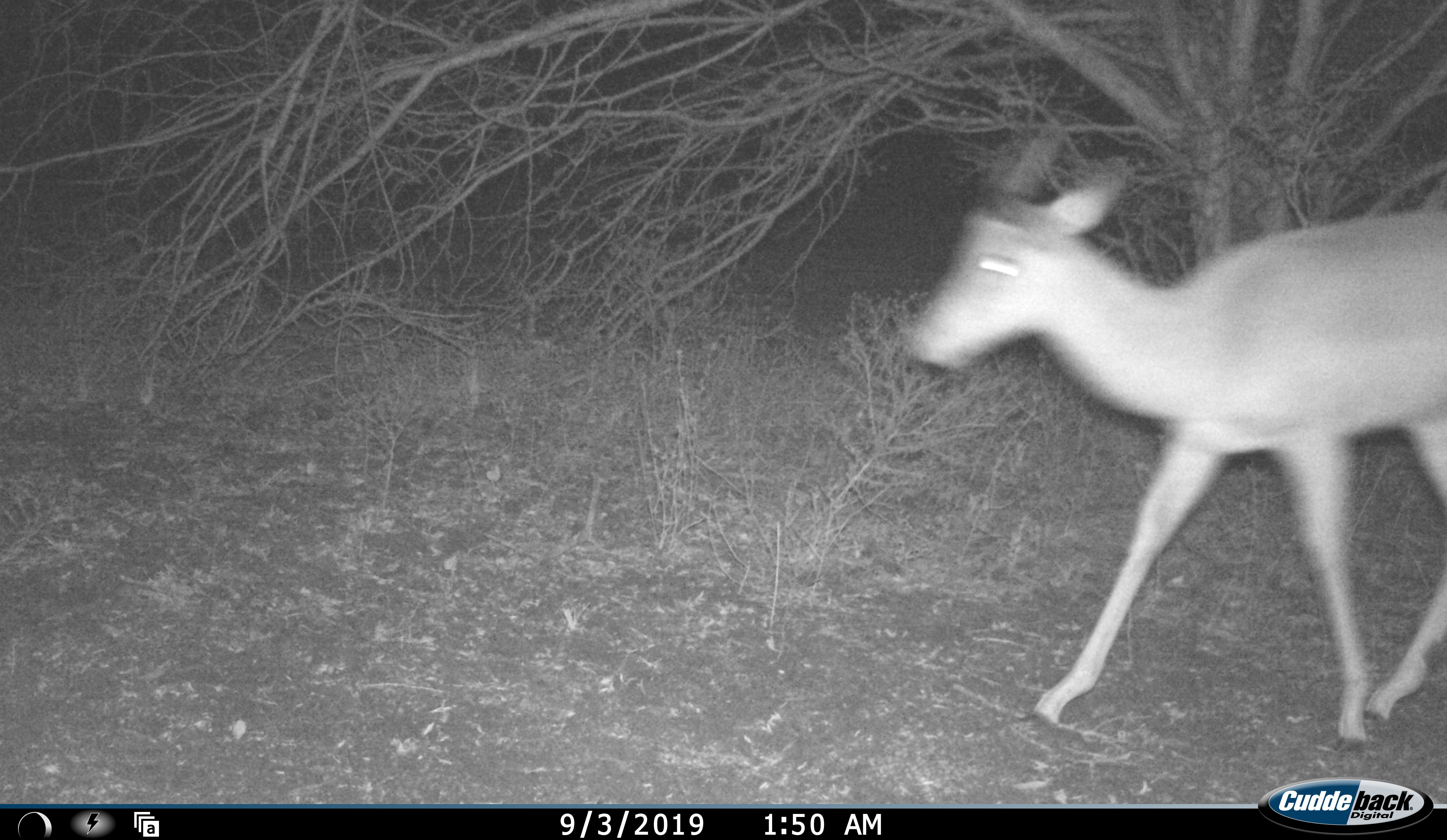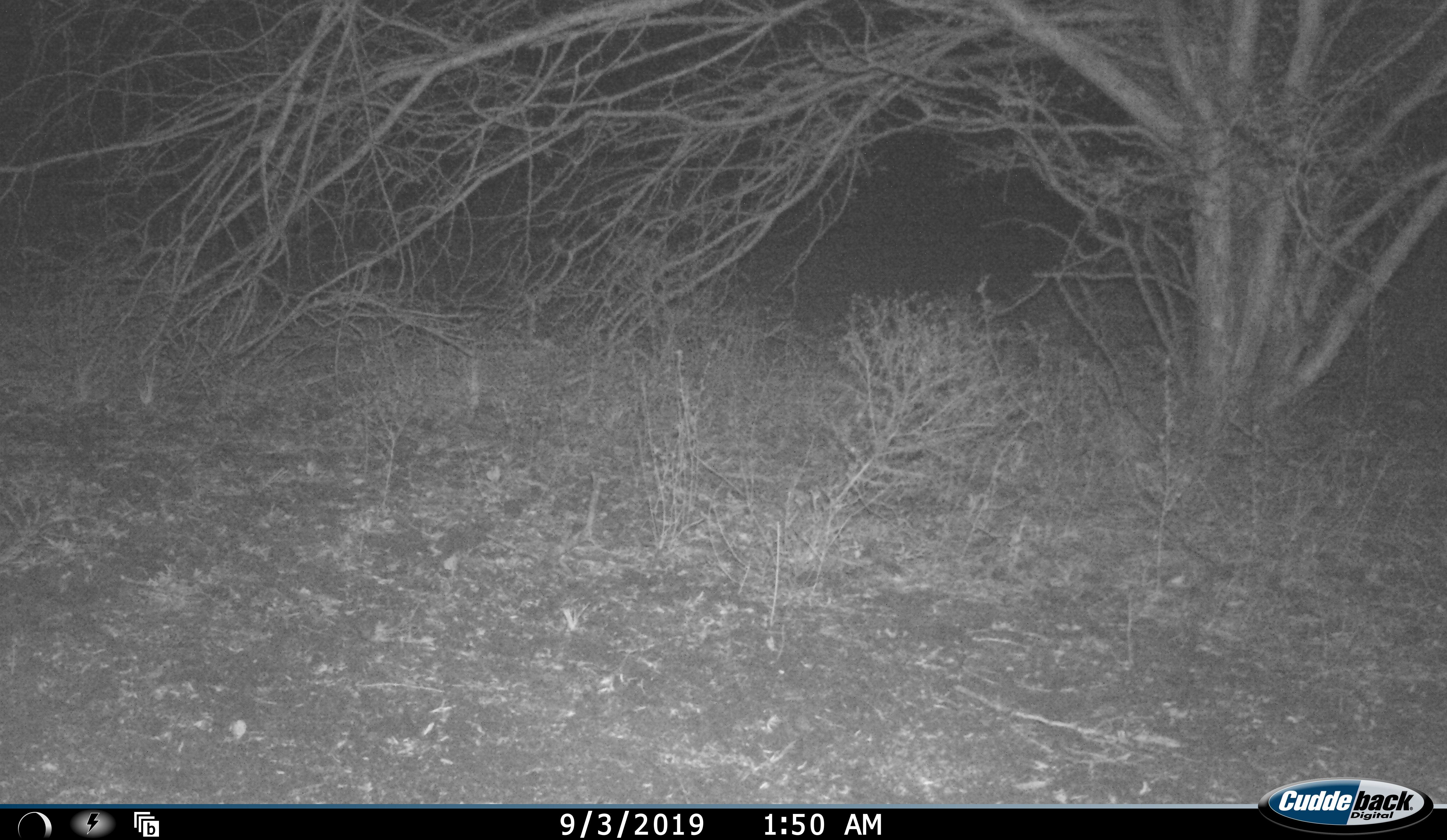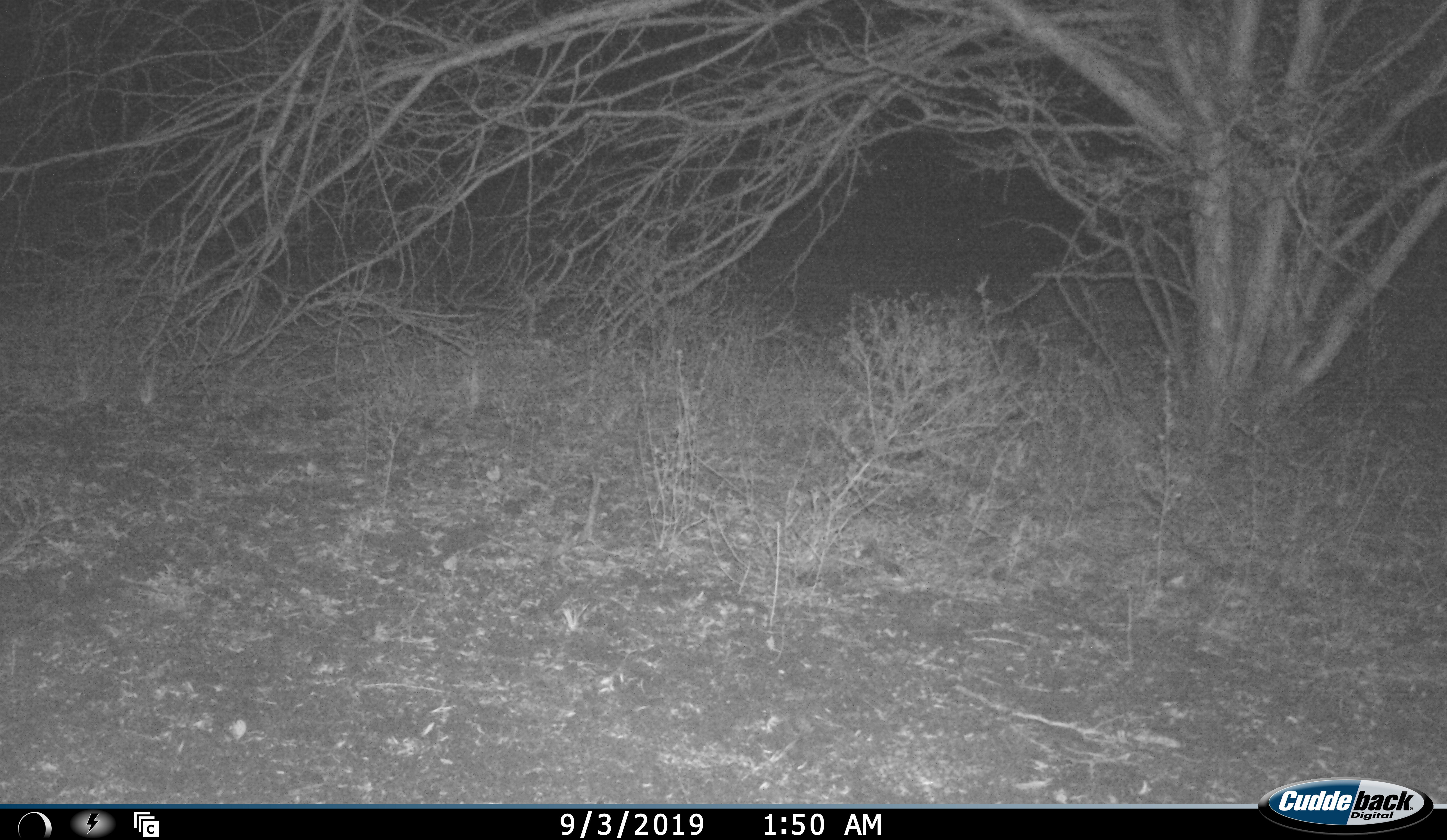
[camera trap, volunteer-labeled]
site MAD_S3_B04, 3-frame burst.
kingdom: Animalia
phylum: Chordata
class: Mammalia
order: Artiodactyla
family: Bovidae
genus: Aepyceros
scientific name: Aepyceros melampus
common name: impala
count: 1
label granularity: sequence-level